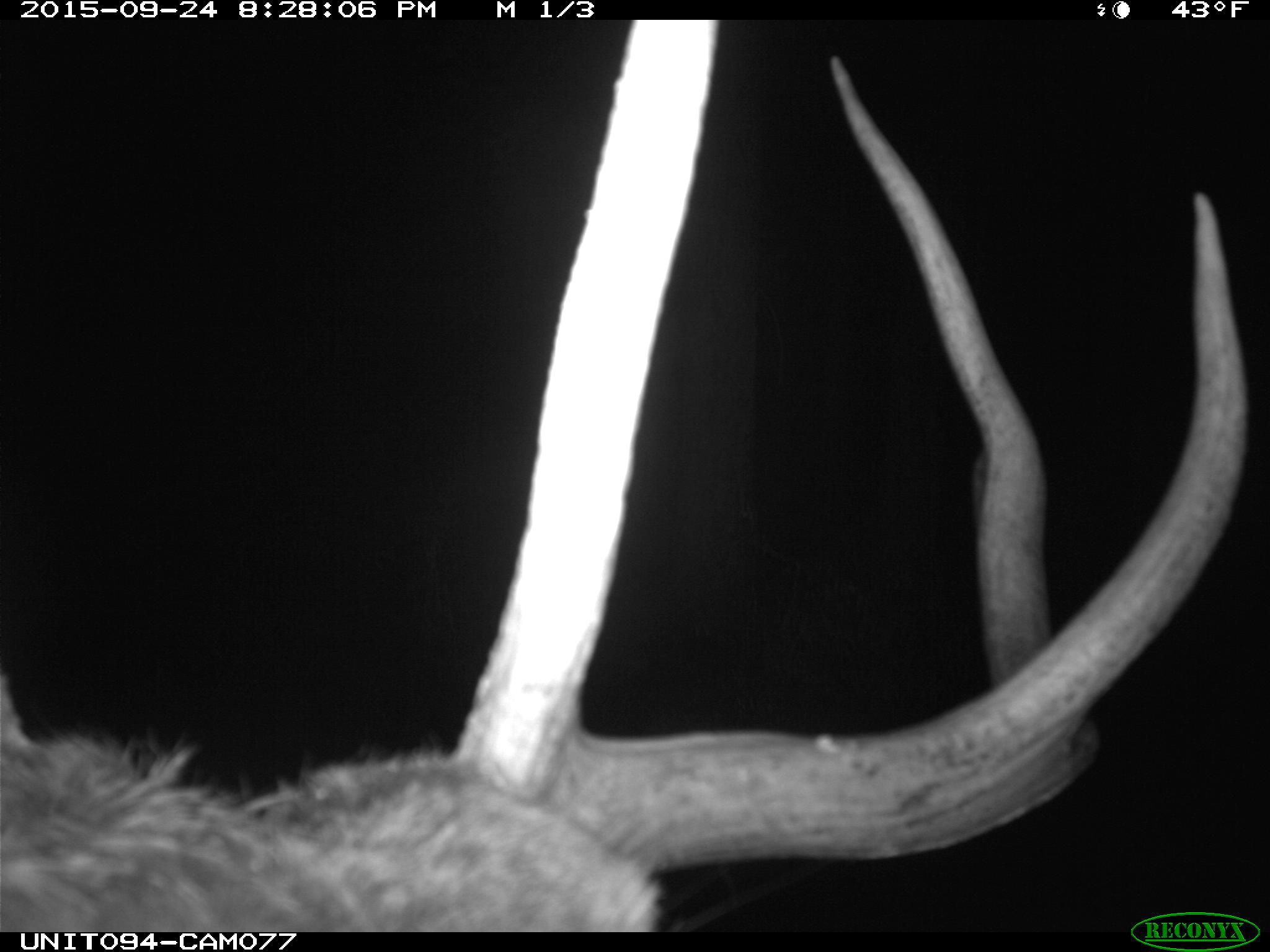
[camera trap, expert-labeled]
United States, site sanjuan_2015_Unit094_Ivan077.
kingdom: Animalia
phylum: Chordata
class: Mammalia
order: Artiodactyla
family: Cervidae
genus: Cervus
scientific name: Cervus elaphus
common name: red deer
Cervus elaphus (red deer).